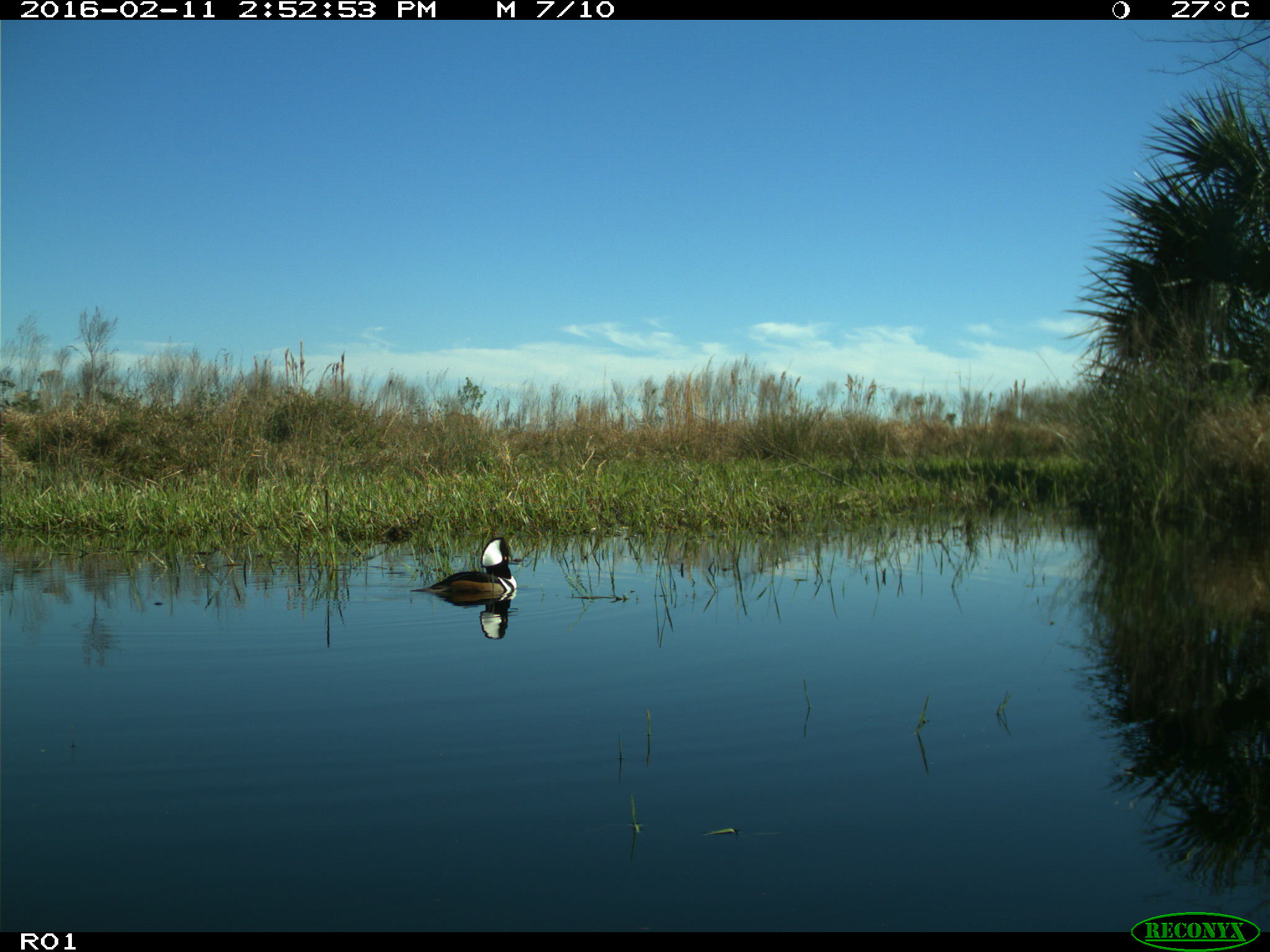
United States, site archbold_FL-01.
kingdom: Animalia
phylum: Chordata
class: Aves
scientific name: Aves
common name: birds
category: unidentified bird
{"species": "unidentified bird (birds) (Aves)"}